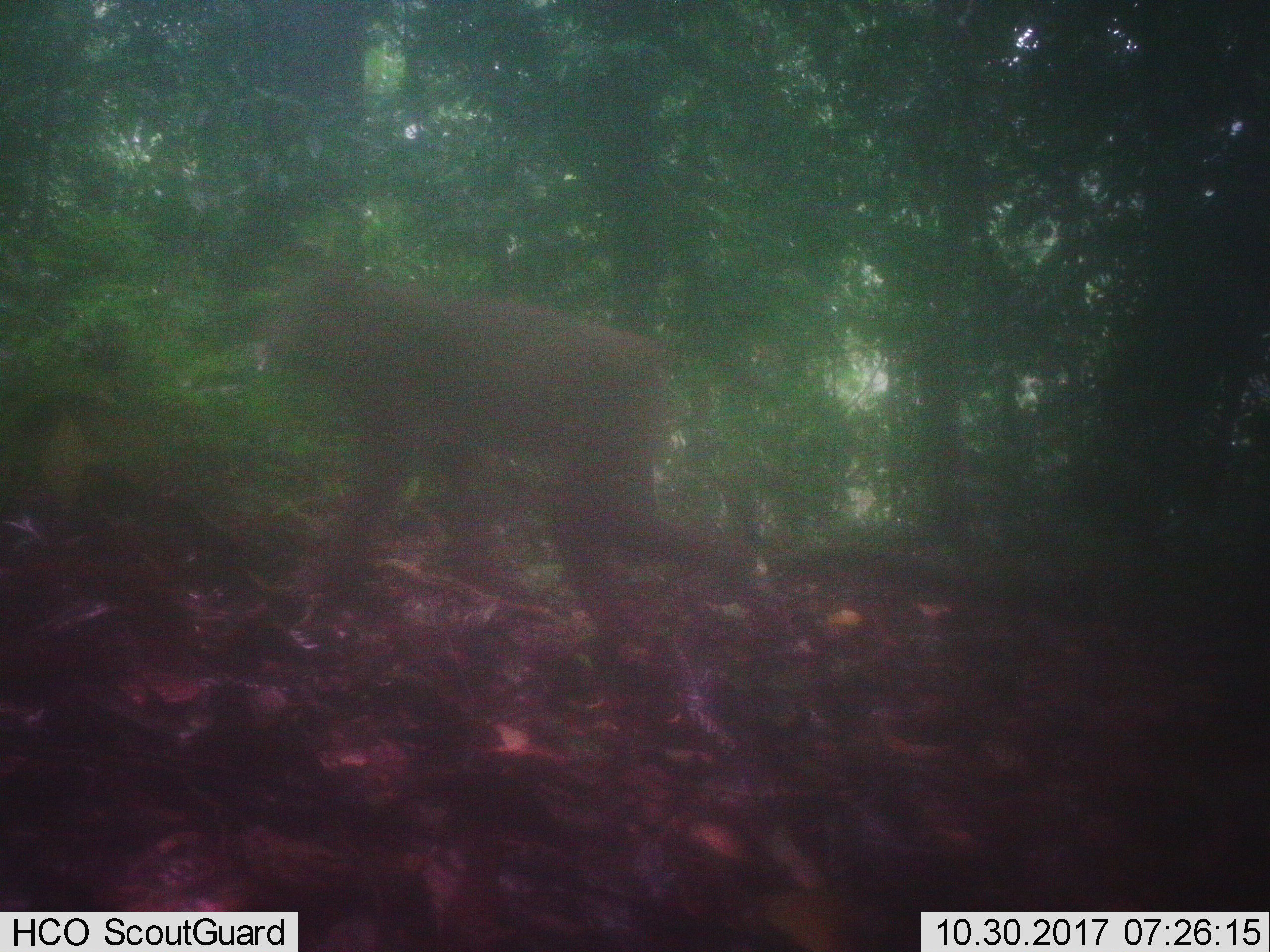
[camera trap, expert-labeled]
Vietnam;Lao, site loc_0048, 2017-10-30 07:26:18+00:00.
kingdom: Animalia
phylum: Chordata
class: Mammalia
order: Primates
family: Cercopithecidae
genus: Macaca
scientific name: Macaca nemestrina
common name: pig-tailed macaque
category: pig tailed macaque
Pig tailed macaque (pig-tailed macaque) (Macaca nemestrina). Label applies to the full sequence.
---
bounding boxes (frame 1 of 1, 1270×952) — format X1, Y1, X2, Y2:
pig tailed macaque: 256, 269, 791, 642